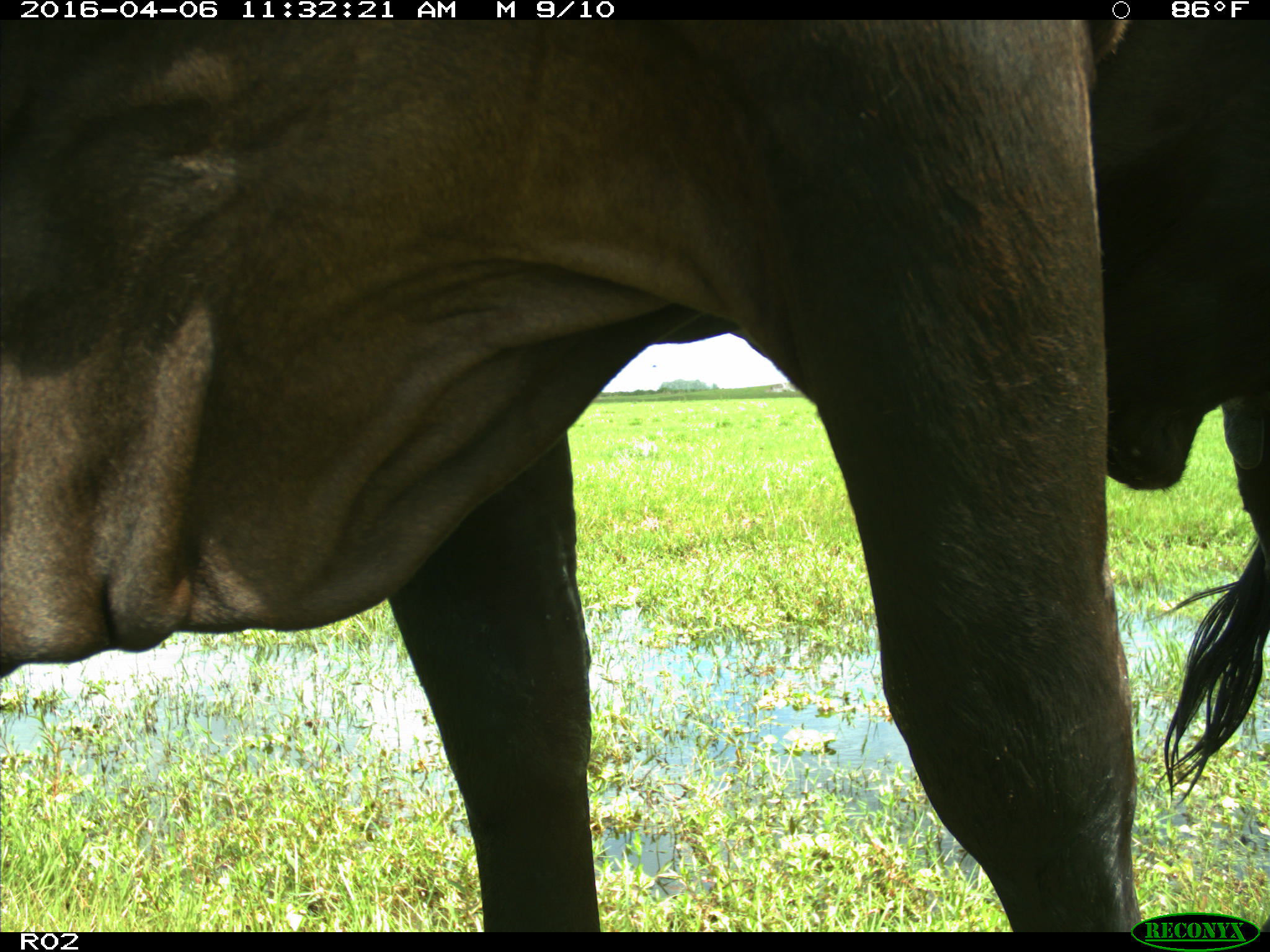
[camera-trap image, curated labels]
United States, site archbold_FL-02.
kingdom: Animalia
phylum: Chordata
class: Mammalia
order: Artiodactyla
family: Bovidae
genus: Bos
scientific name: Bos taurus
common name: domestic cow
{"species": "Bos taurus (domestic cow)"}